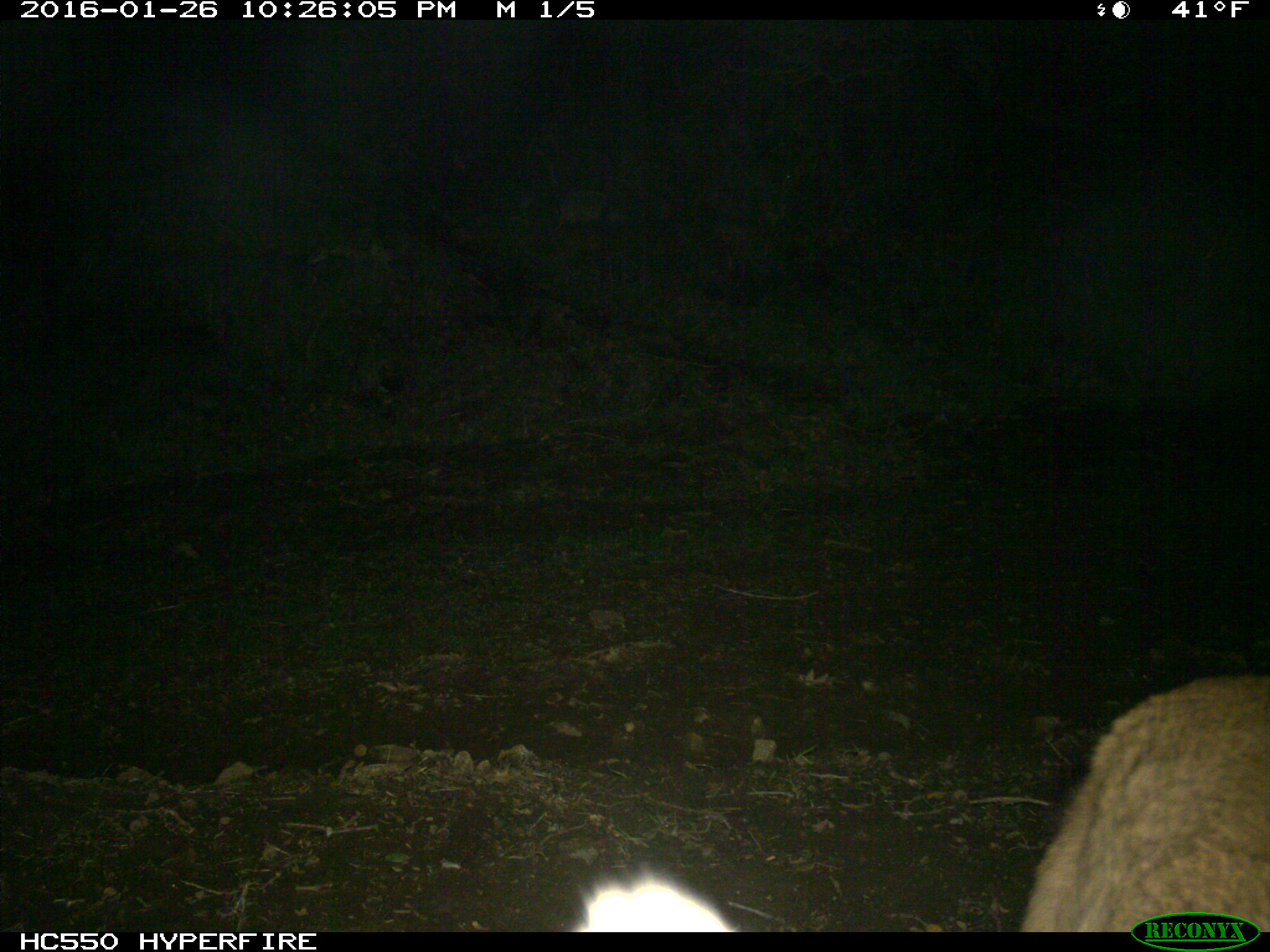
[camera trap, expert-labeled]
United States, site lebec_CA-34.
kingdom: Animalia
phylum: Chordata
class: Mammalia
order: Carnivora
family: Felidae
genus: Puma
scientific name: Puma concolor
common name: mountain lion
Puma concolor (mountain lion).